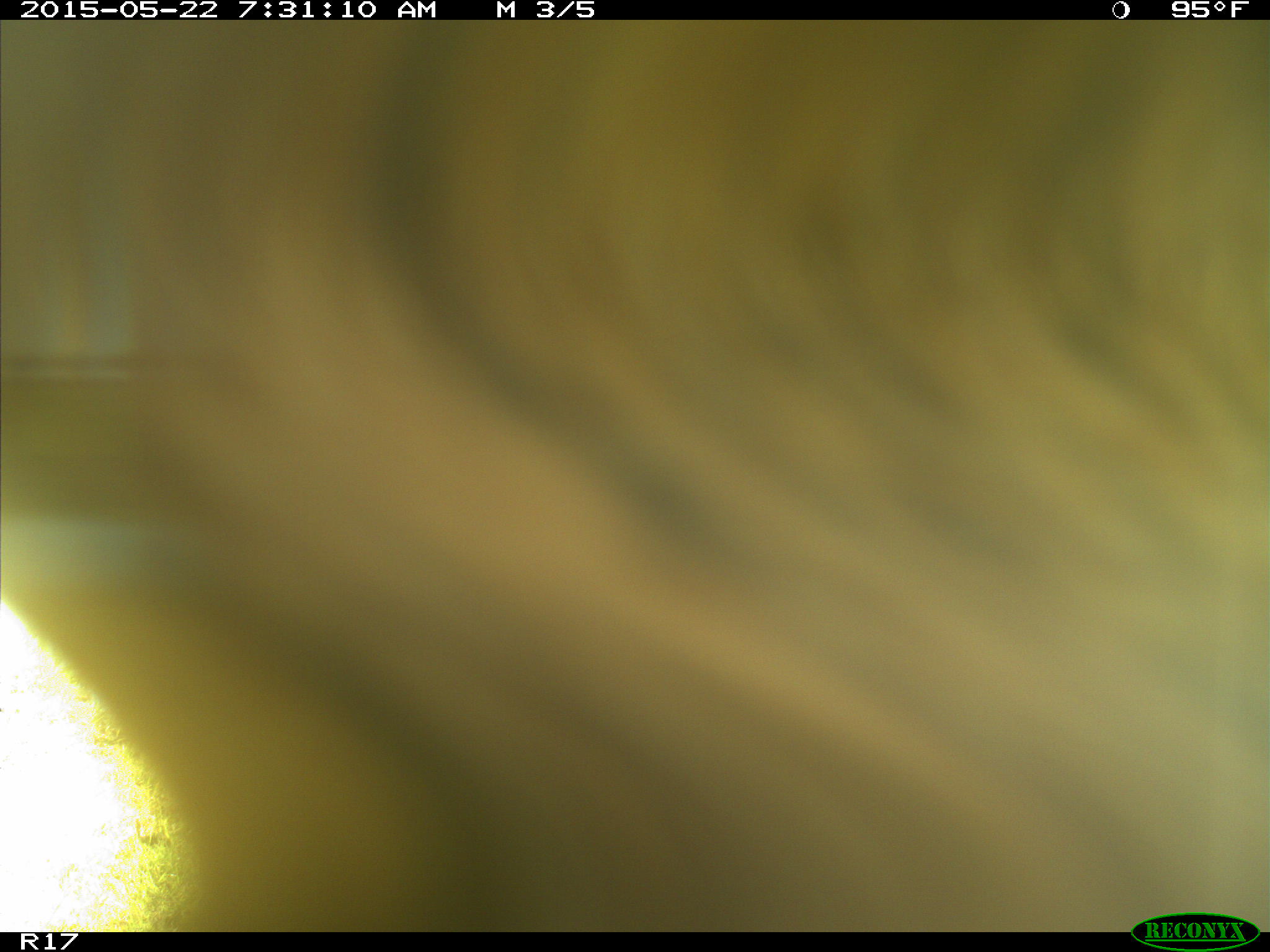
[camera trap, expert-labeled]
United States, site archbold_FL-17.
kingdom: Animalia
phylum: Chordata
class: Mammalia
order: Artiodactyla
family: Bovidae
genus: Bos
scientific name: Bos taurus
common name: domestic cow